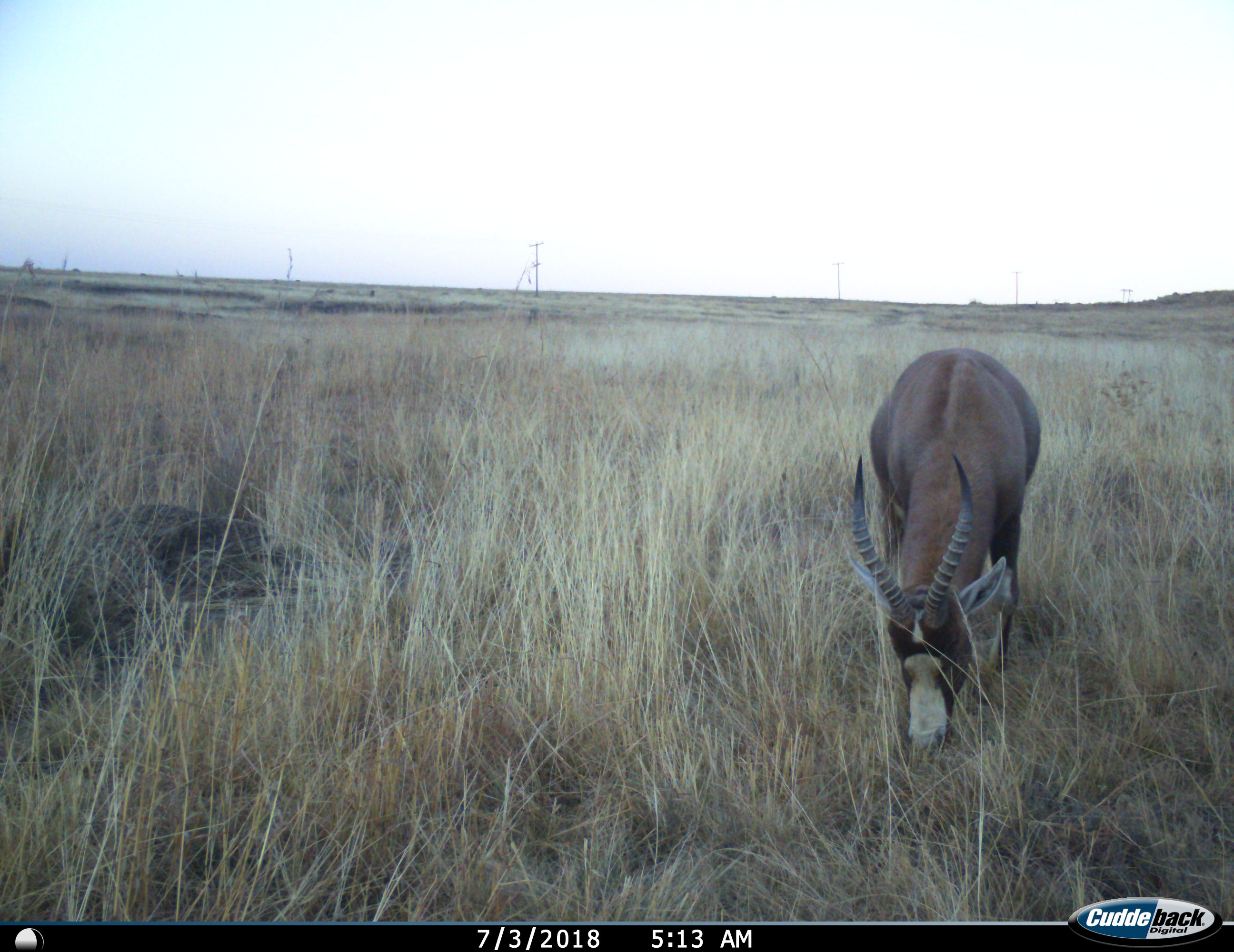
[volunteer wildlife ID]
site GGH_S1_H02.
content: unidentified animal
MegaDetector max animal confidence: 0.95